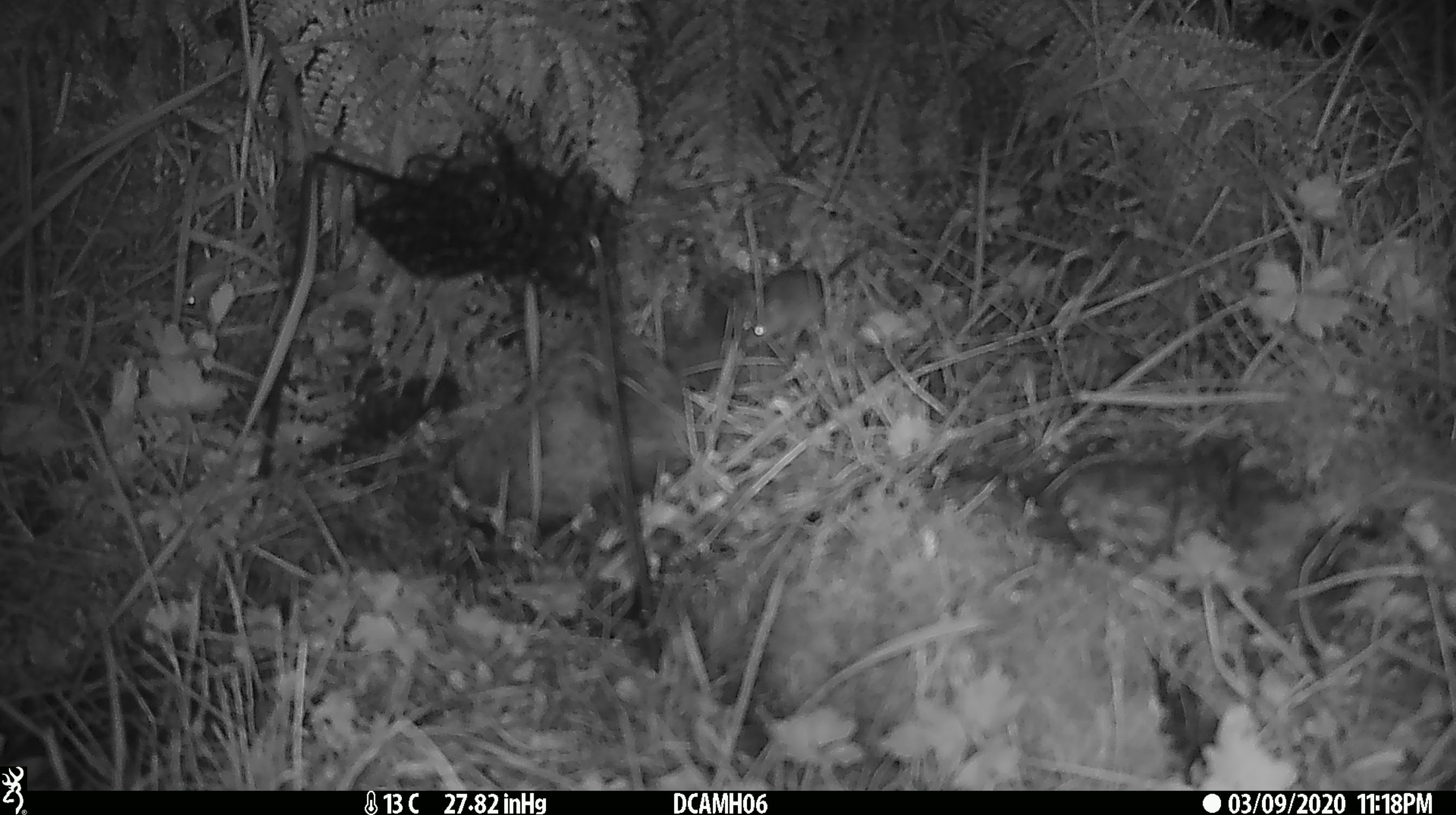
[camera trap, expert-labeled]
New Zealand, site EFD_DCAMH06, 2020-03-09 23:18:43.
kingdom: Animalia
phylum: Chordata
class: Mammalia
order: Rodentia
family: Muridae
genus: Mus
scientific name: Mus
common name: mouse